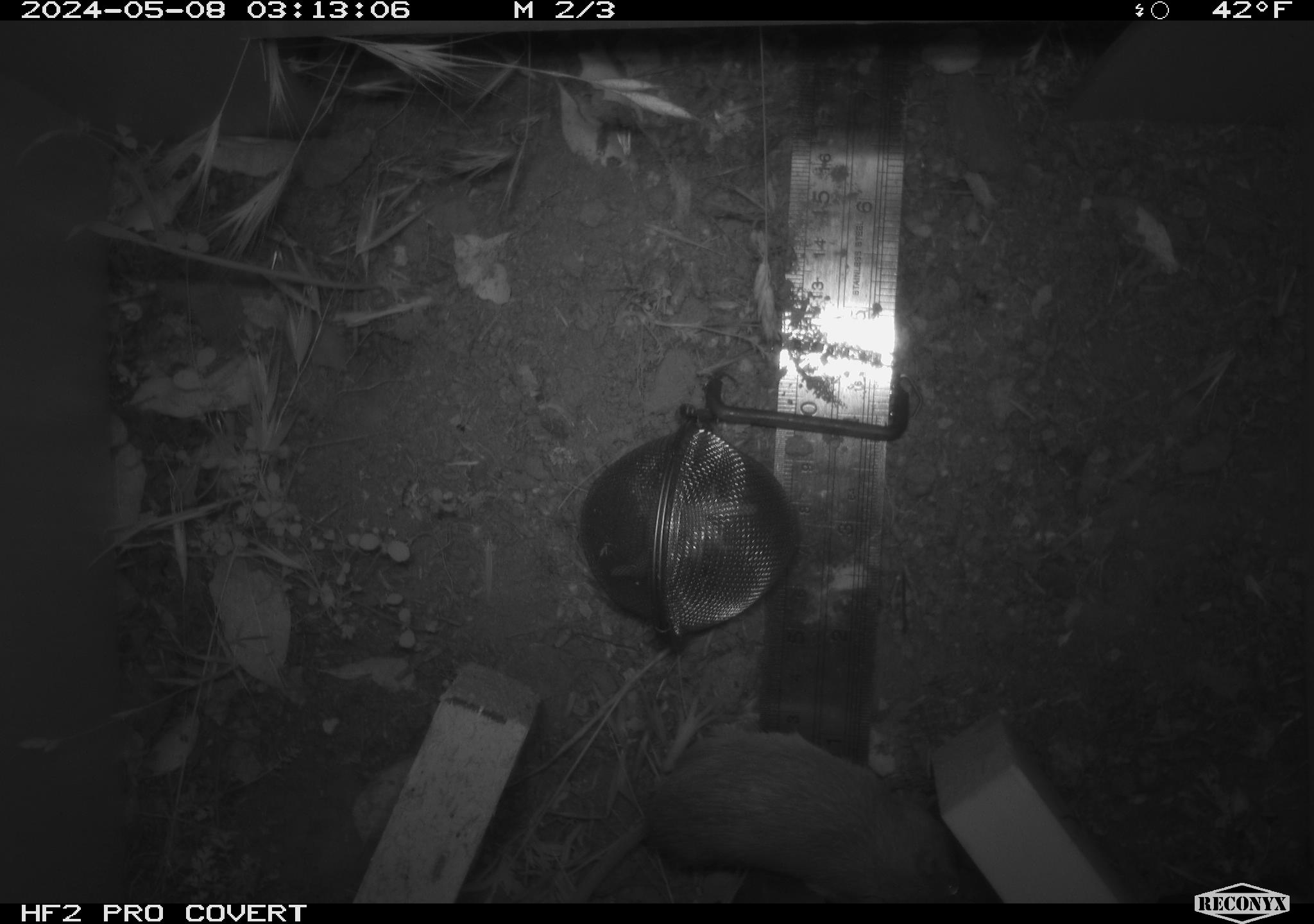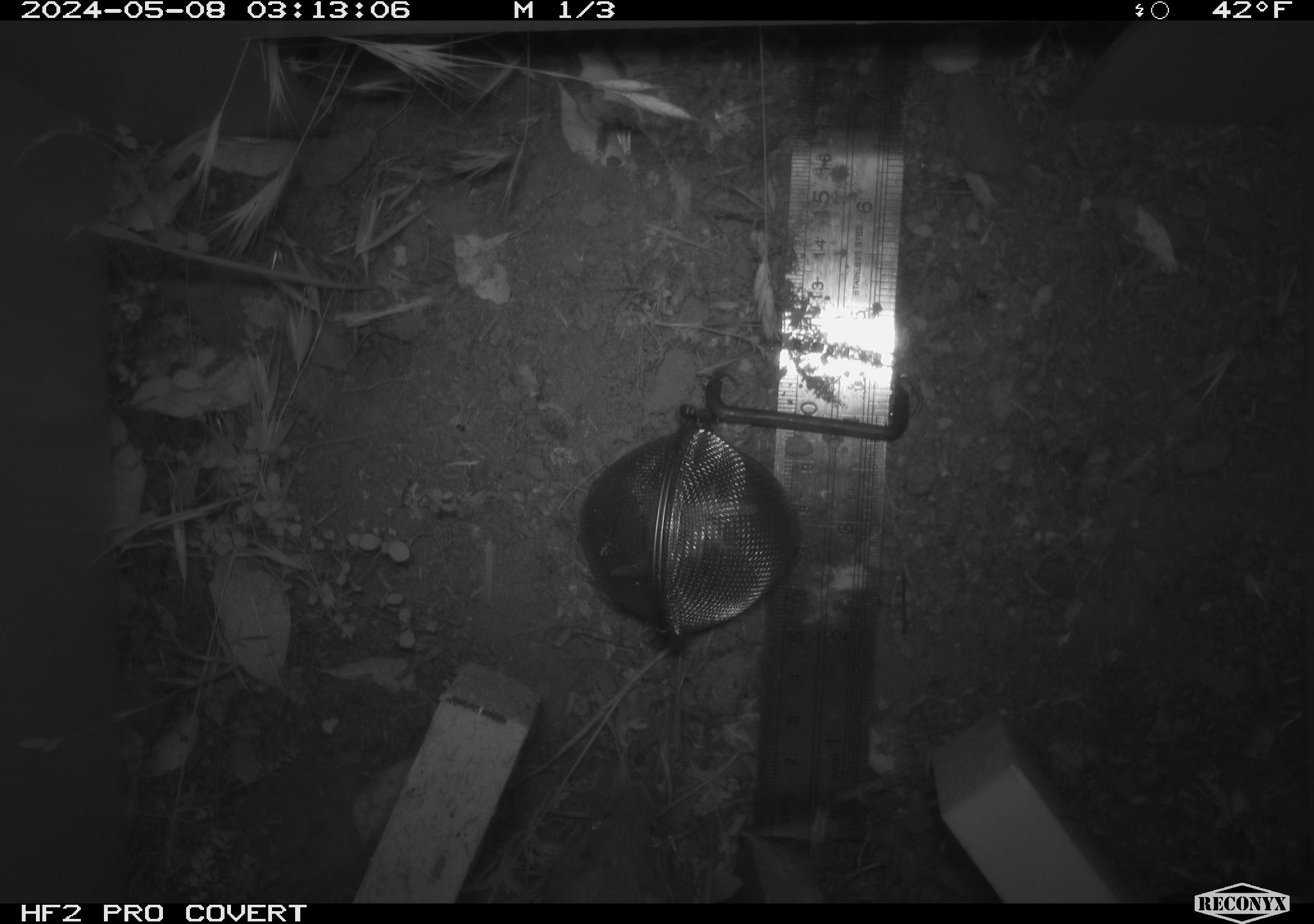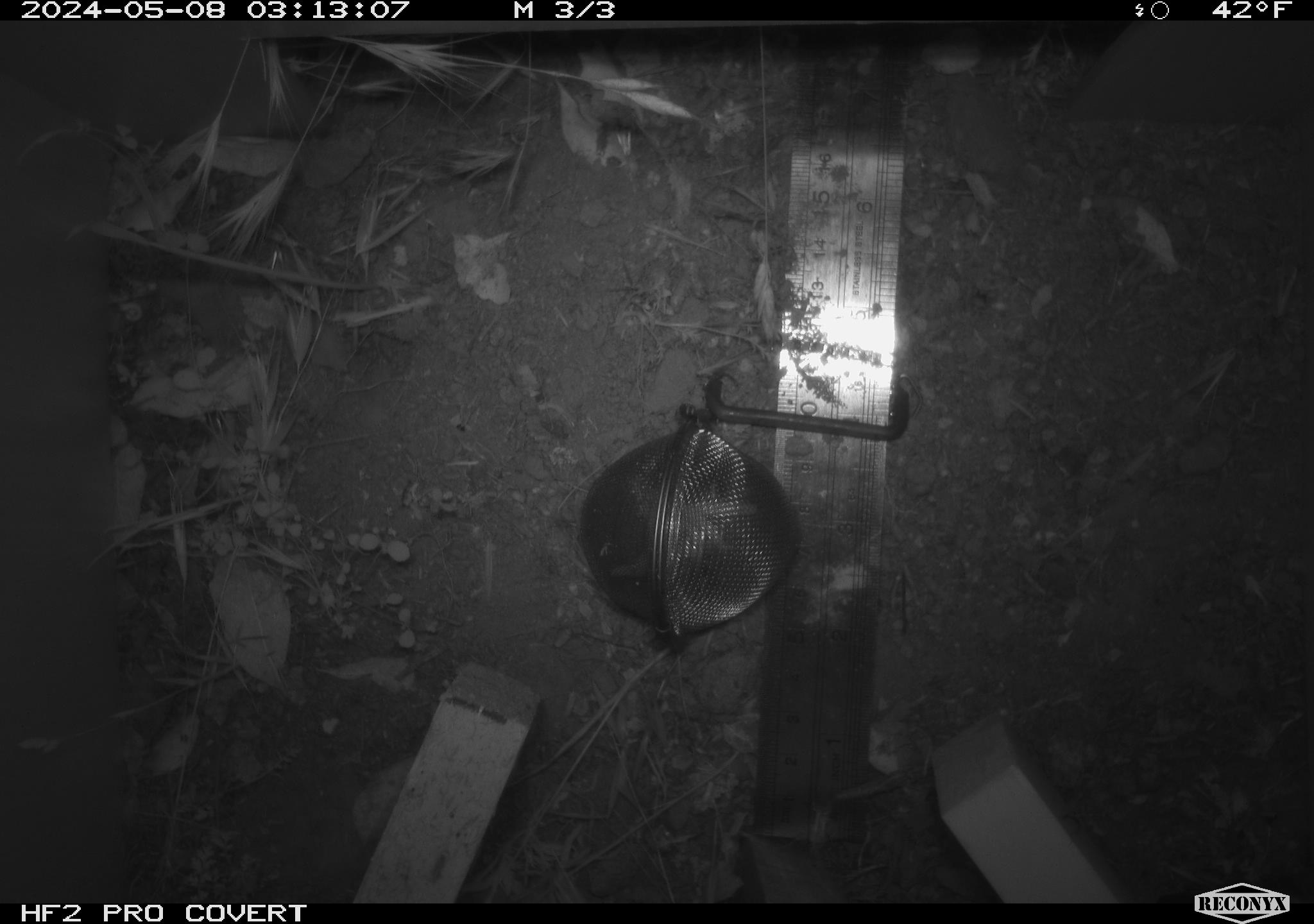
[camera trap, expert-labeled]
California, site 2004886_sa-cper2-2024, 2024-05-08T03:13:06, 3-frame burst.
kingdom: Animalia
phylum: Chordata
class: Mammalia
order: Rodentia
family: Heteromyidae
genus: Dipodomys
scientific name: Dipodomys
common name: kangaroo rats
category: dipodomys species